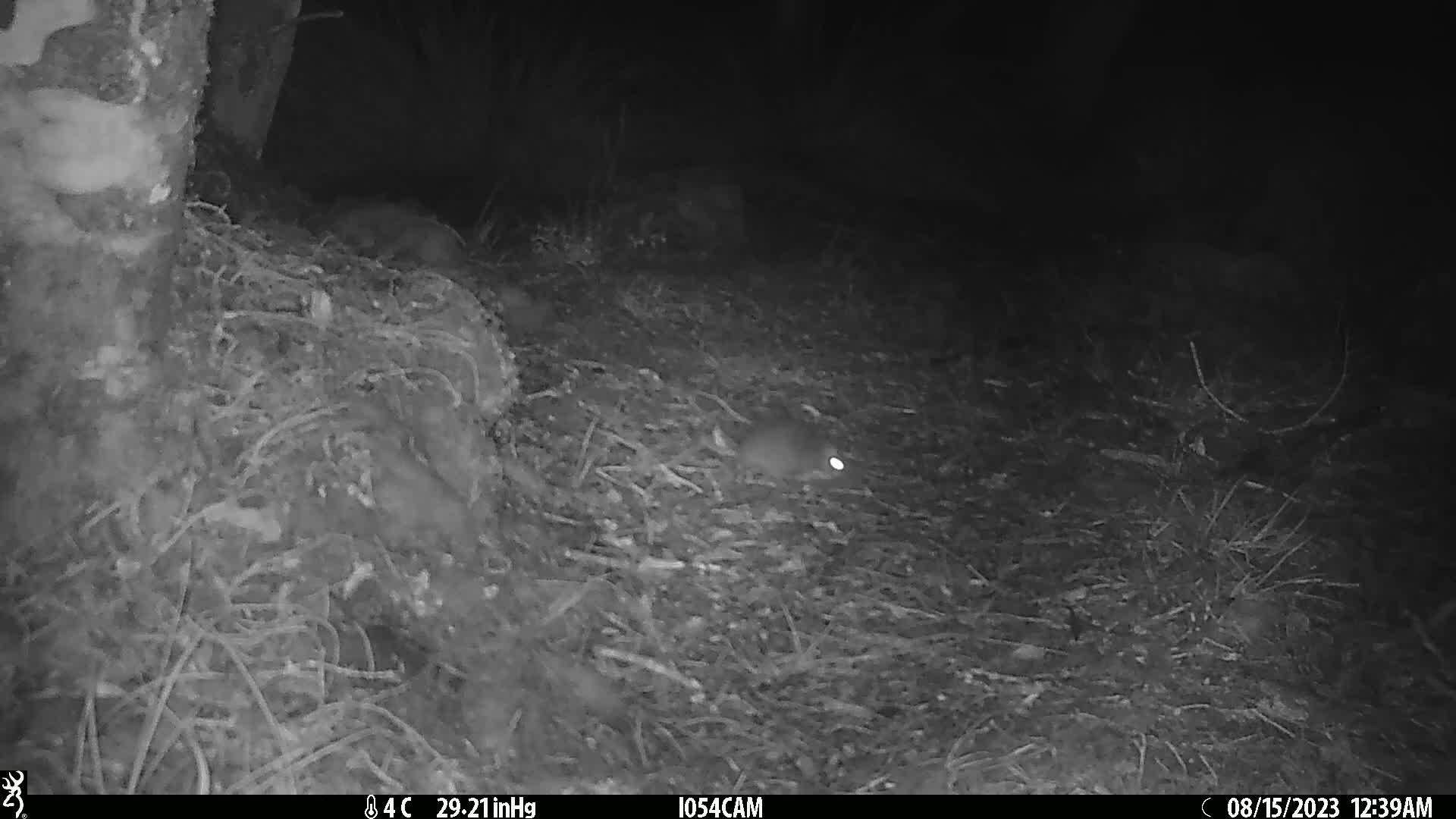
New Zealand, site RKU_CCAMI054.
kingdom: Animalia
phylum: Chordata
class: Mammalia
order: Rodentia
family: Muridae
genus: Rattus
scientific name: Rattus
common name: rat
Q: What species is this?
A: Rat (Rattus).